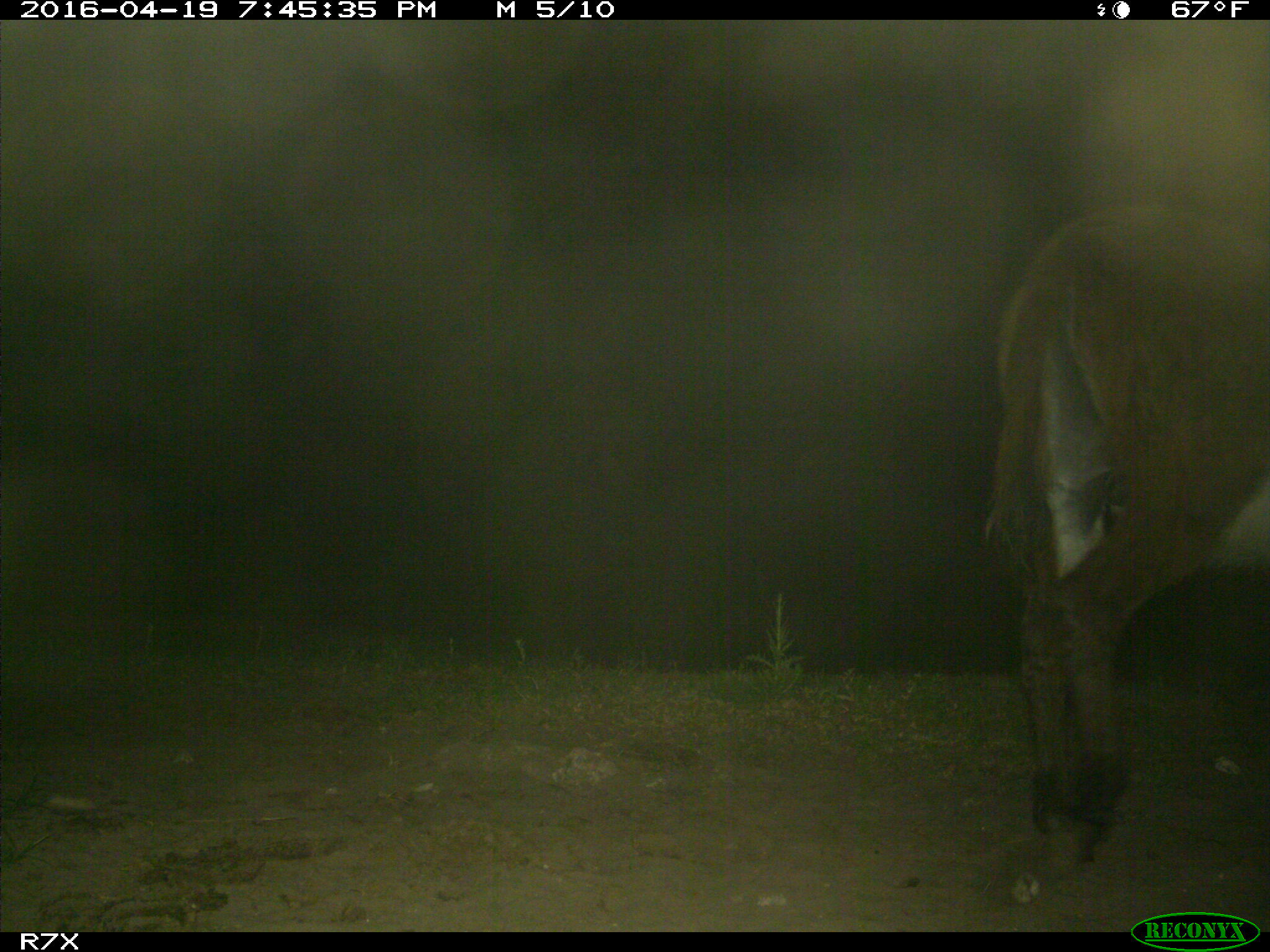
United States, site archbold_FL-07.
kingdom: Animalia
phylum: Chordata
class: Mammalia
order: Artiodactyla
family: Bovidae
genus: Bos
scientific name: Bos taurus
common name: domestic cow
Bos taurus (domestic cow).